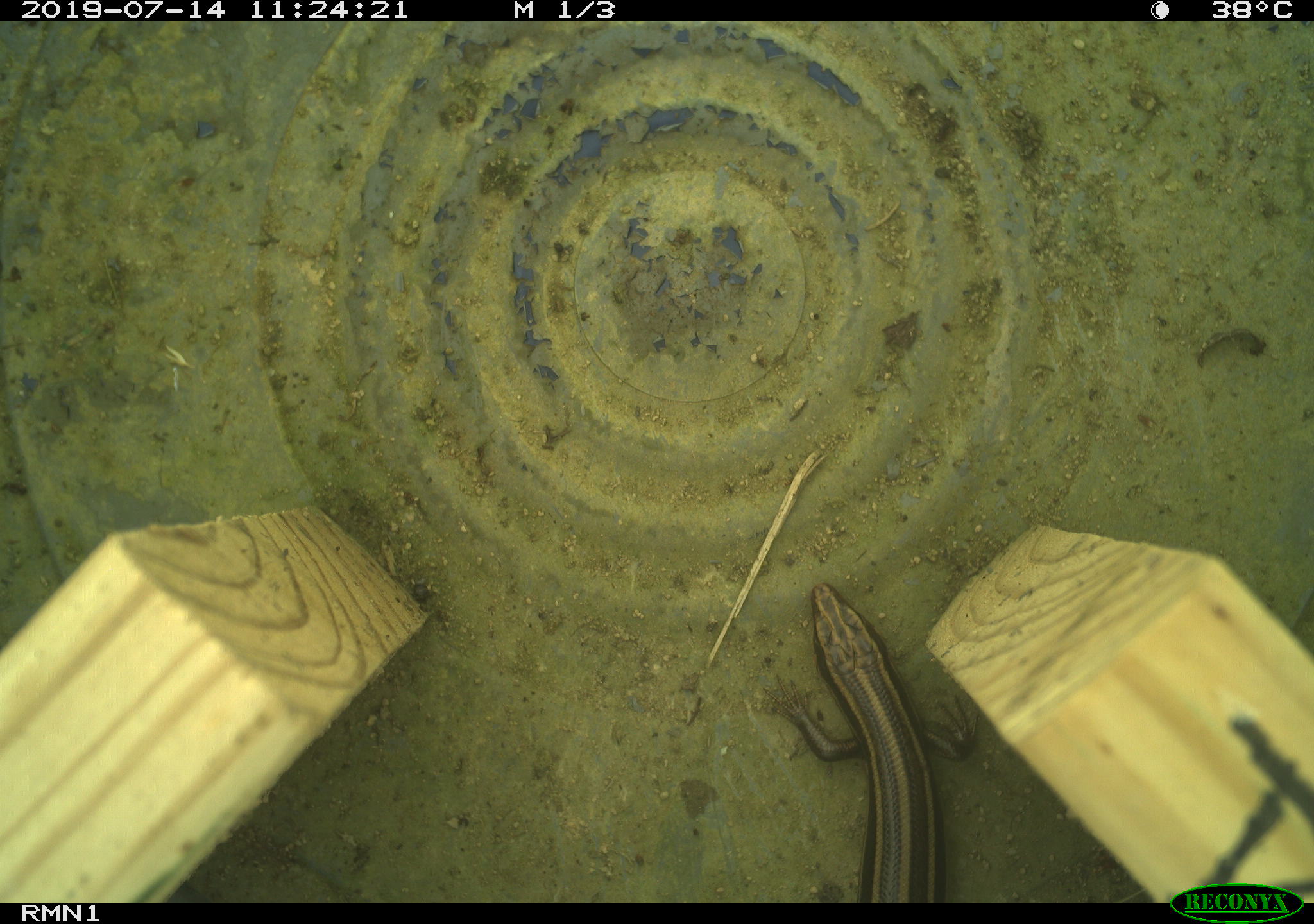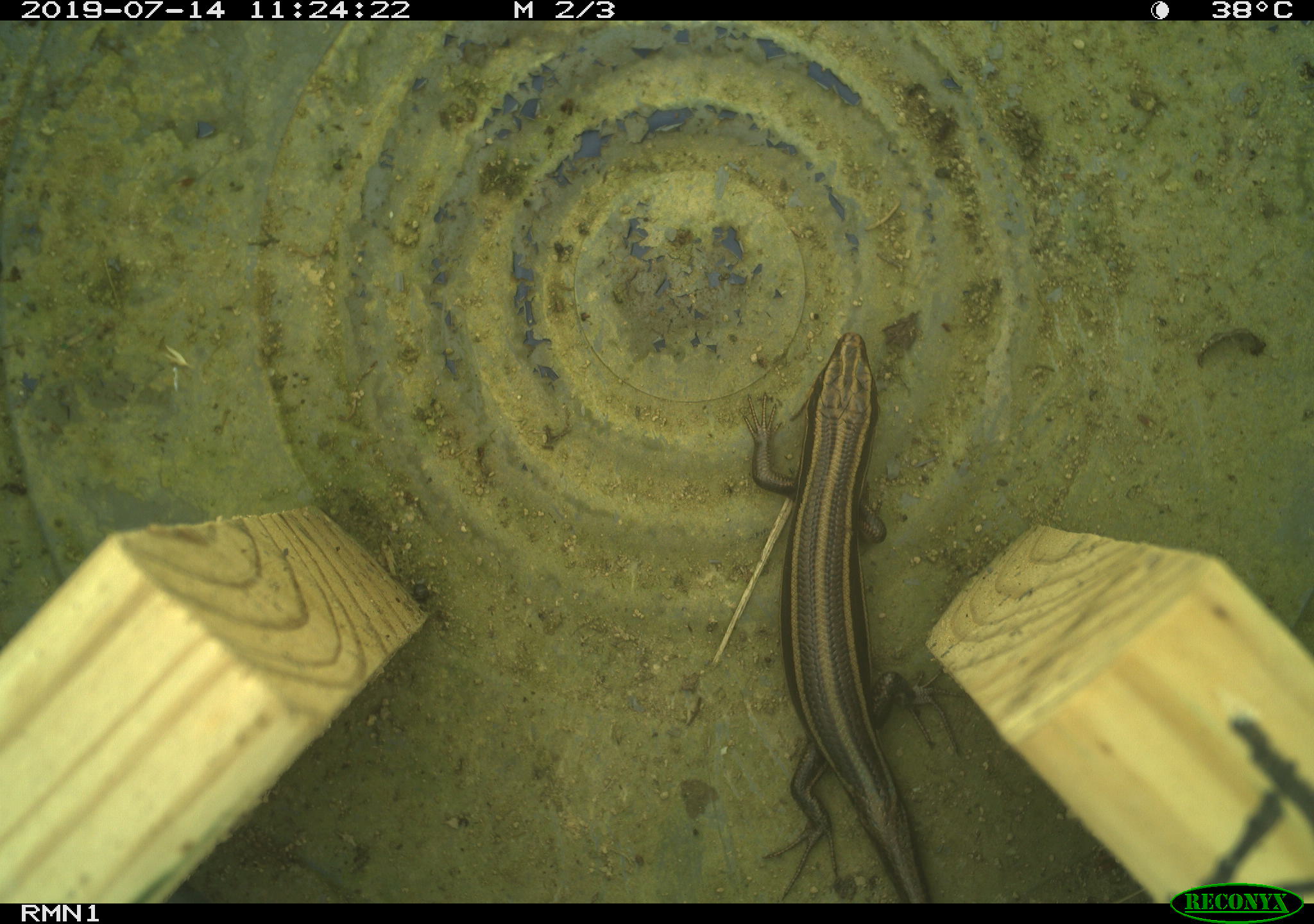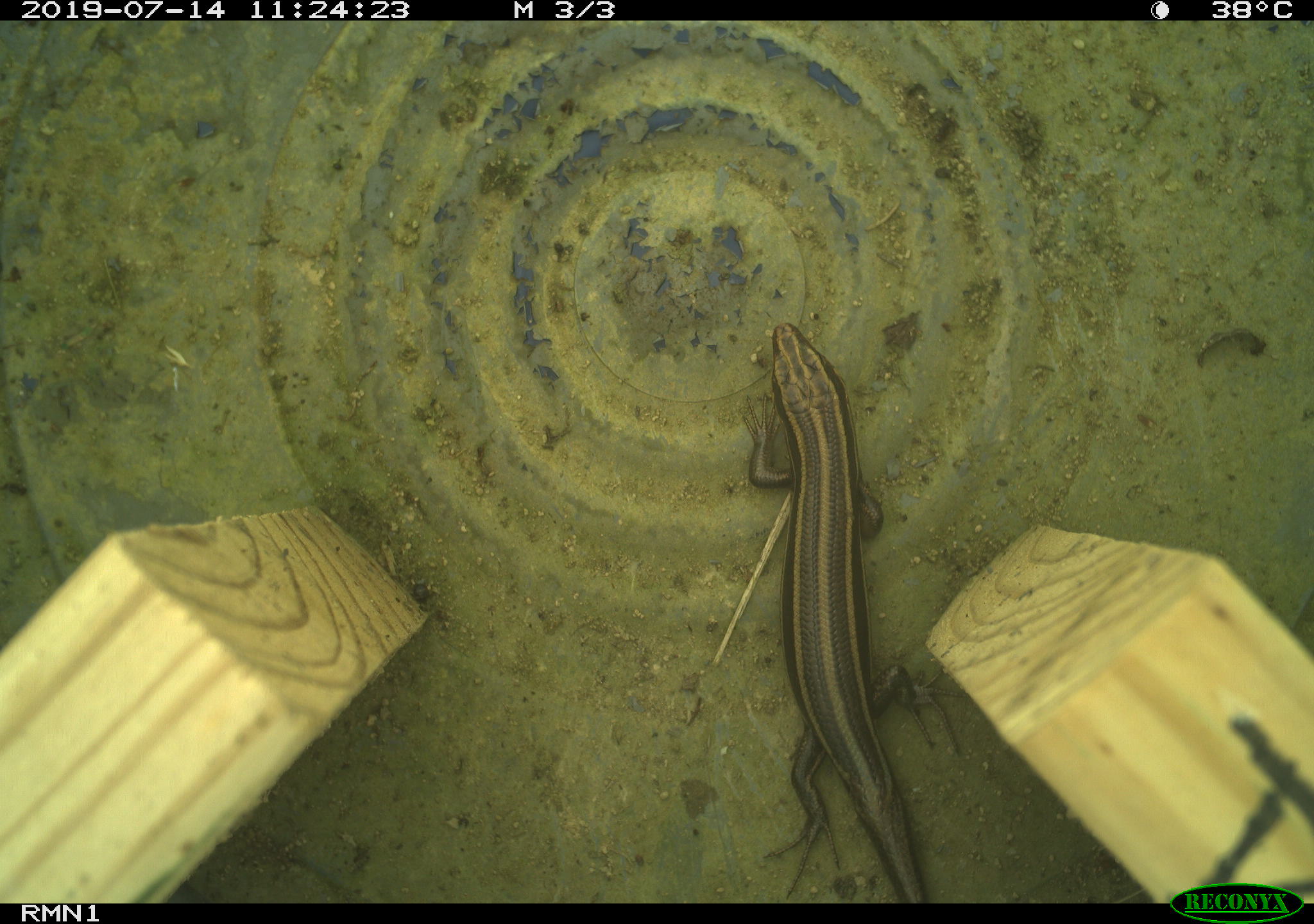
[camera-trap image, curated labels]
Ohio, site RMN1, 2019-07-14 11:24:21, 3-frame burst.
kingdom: Animalia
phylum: Chordata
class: Reptilia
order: Squamata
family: Scincidae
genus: Plestiodon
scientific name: Plestiodon fasciatus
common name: common five-lined skink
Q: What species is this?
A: Common five-lined skink (Plestiodon fasciatus).